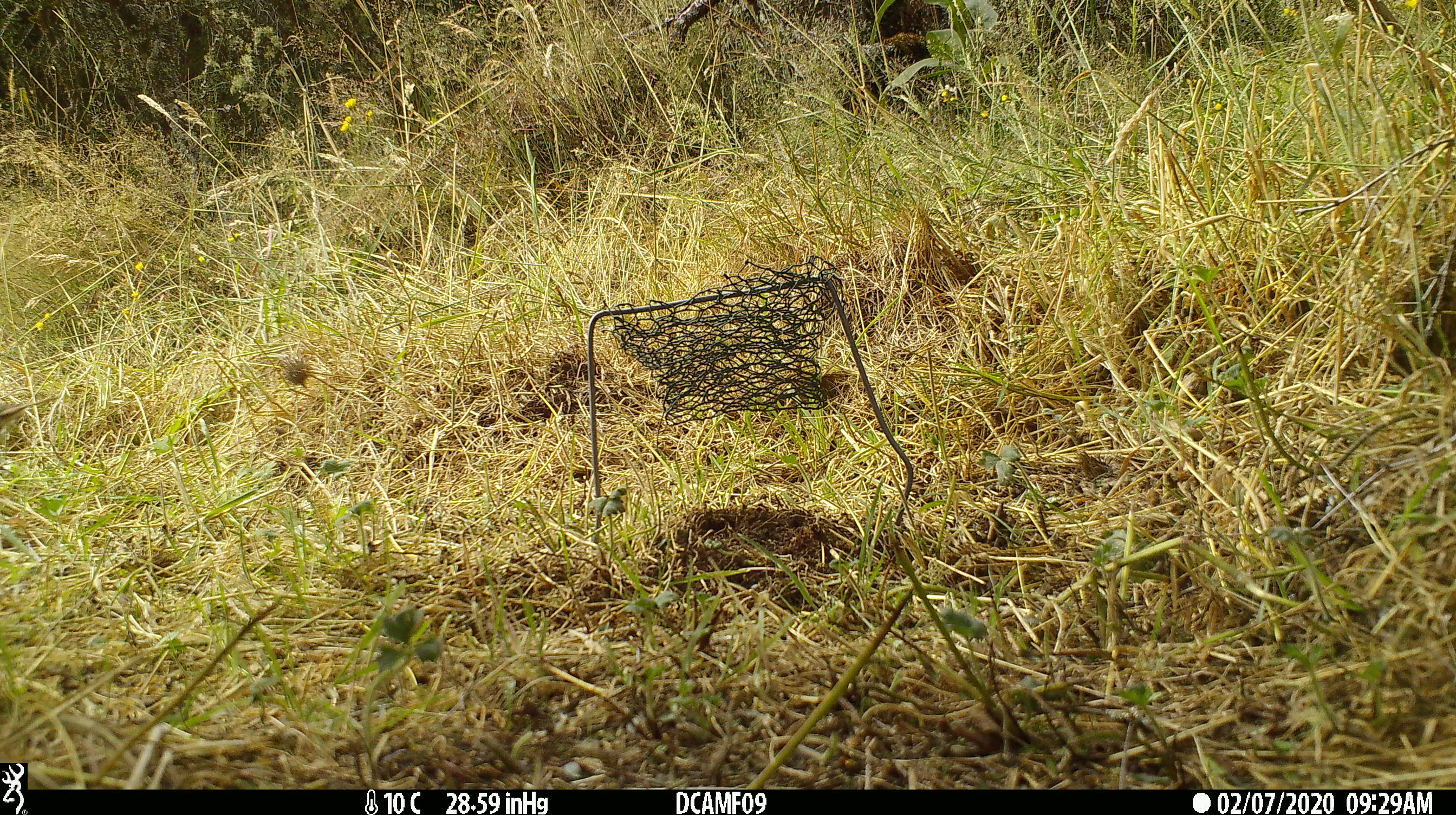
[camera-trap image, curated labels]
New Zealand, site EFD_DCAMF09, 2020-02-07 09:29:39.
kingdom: Animalia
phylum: Chordata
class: Aves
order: Passeriformes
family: Turdidae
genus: Turdus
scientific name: Turdus philomelos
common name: song thrush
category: thrush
Thrush (song thrush) (Turdus philomelos).